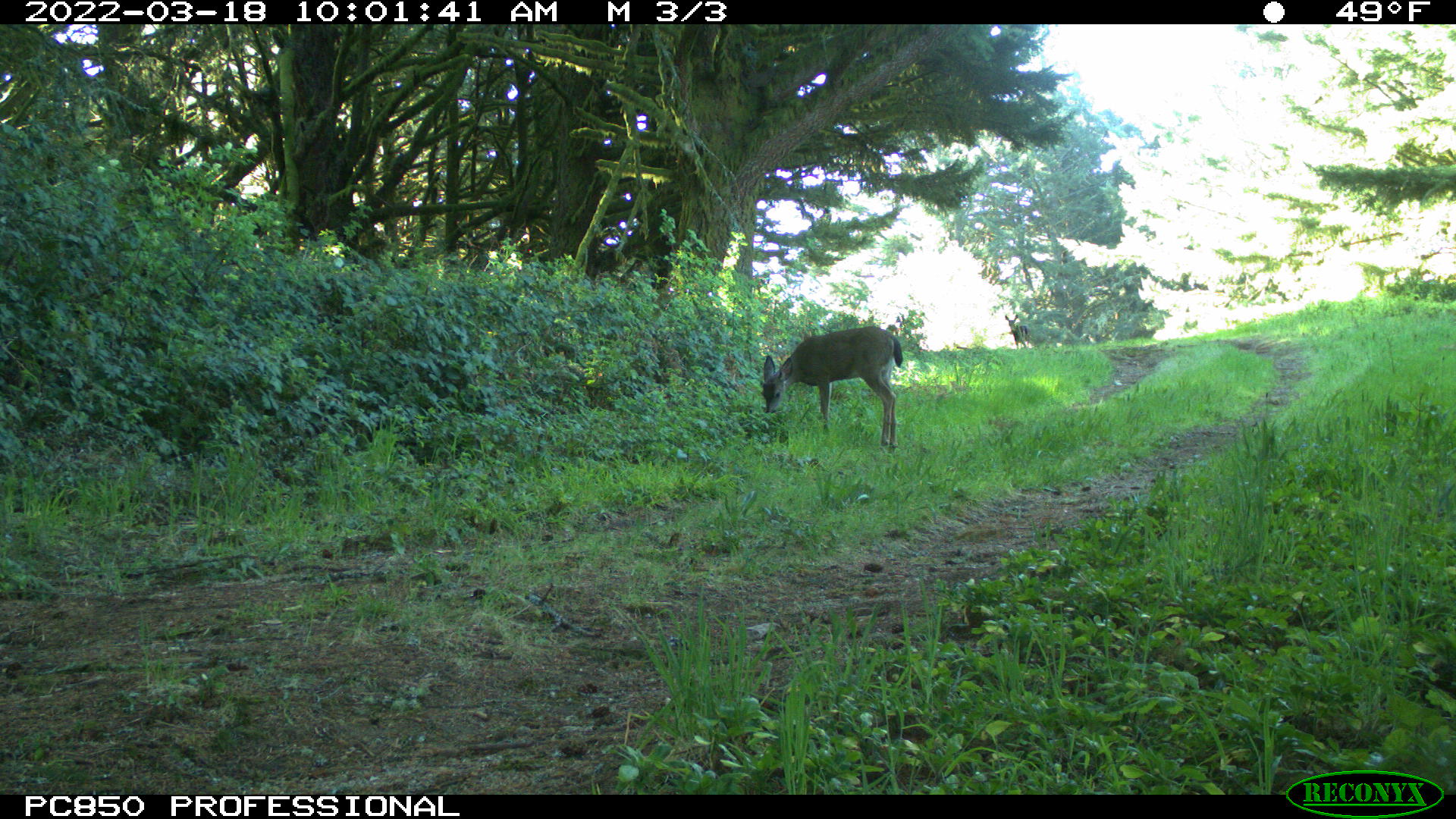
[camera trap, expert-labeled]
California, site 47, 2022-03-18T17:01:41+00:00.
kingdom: Animalia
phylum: Chordata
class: Mammalia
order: Artiodactyla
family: Cervidae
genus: Odocoileus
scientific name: Odocoileus hemionus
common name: mule deer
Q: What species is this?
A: Mule deer (Odocoileus hemionus).